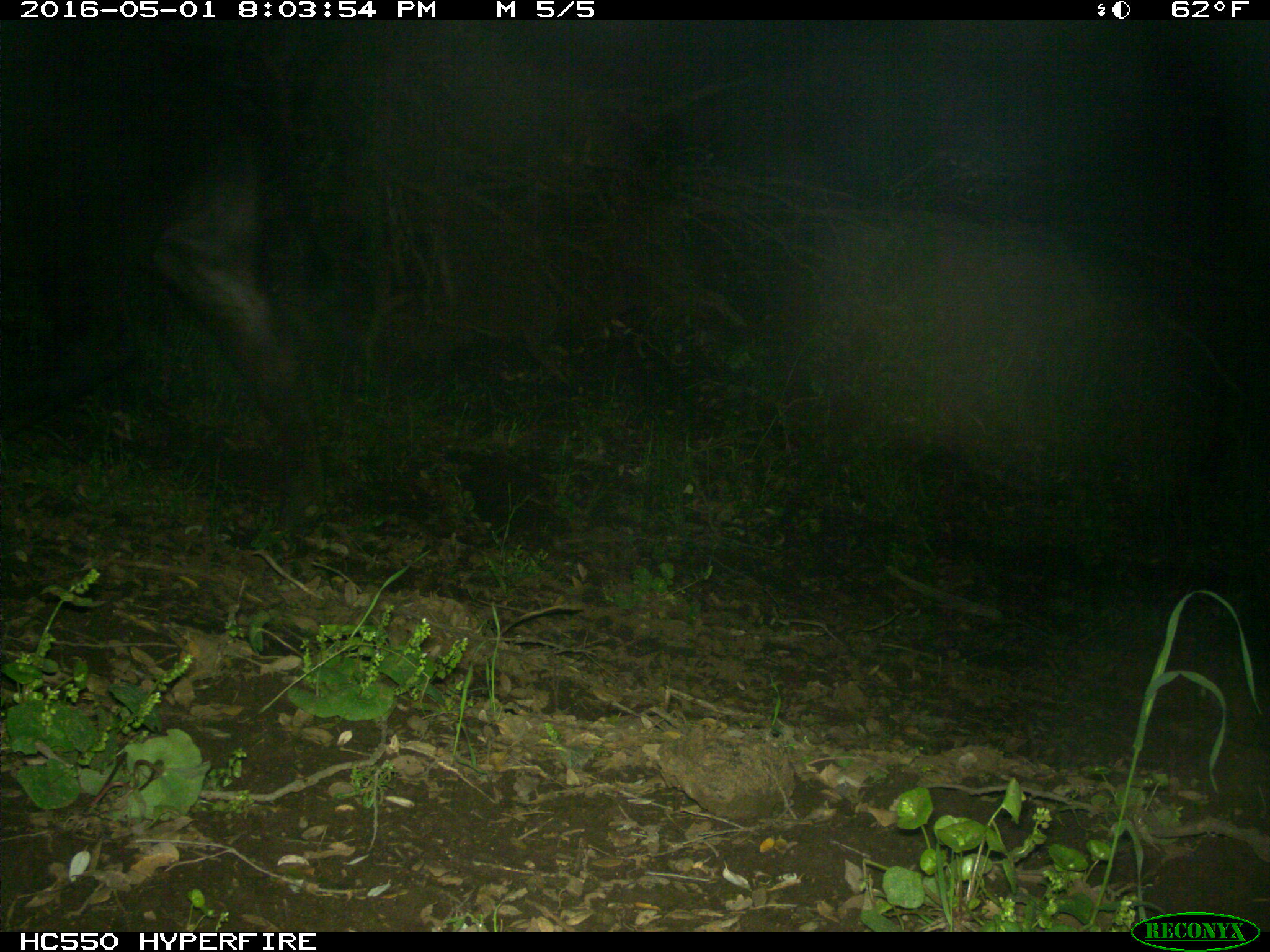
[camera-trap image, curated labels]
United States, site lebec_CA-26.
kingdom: Animalia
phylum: Chordata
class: Mammalia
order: Artiodactyla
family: Bovidae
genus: Bos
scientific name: Bos taurus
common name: domestic cow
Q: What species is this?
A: Bos taurus (domestic cow).